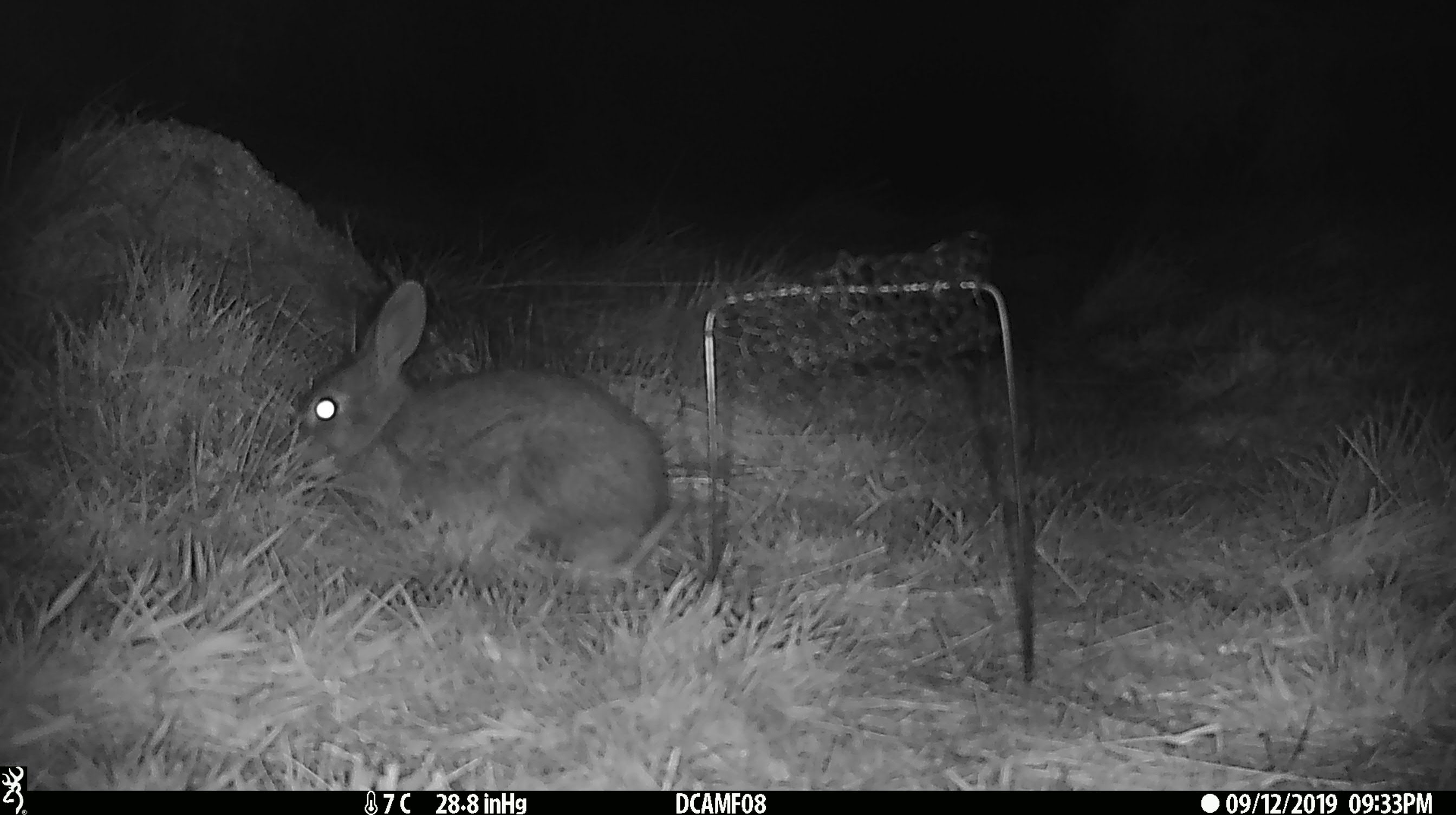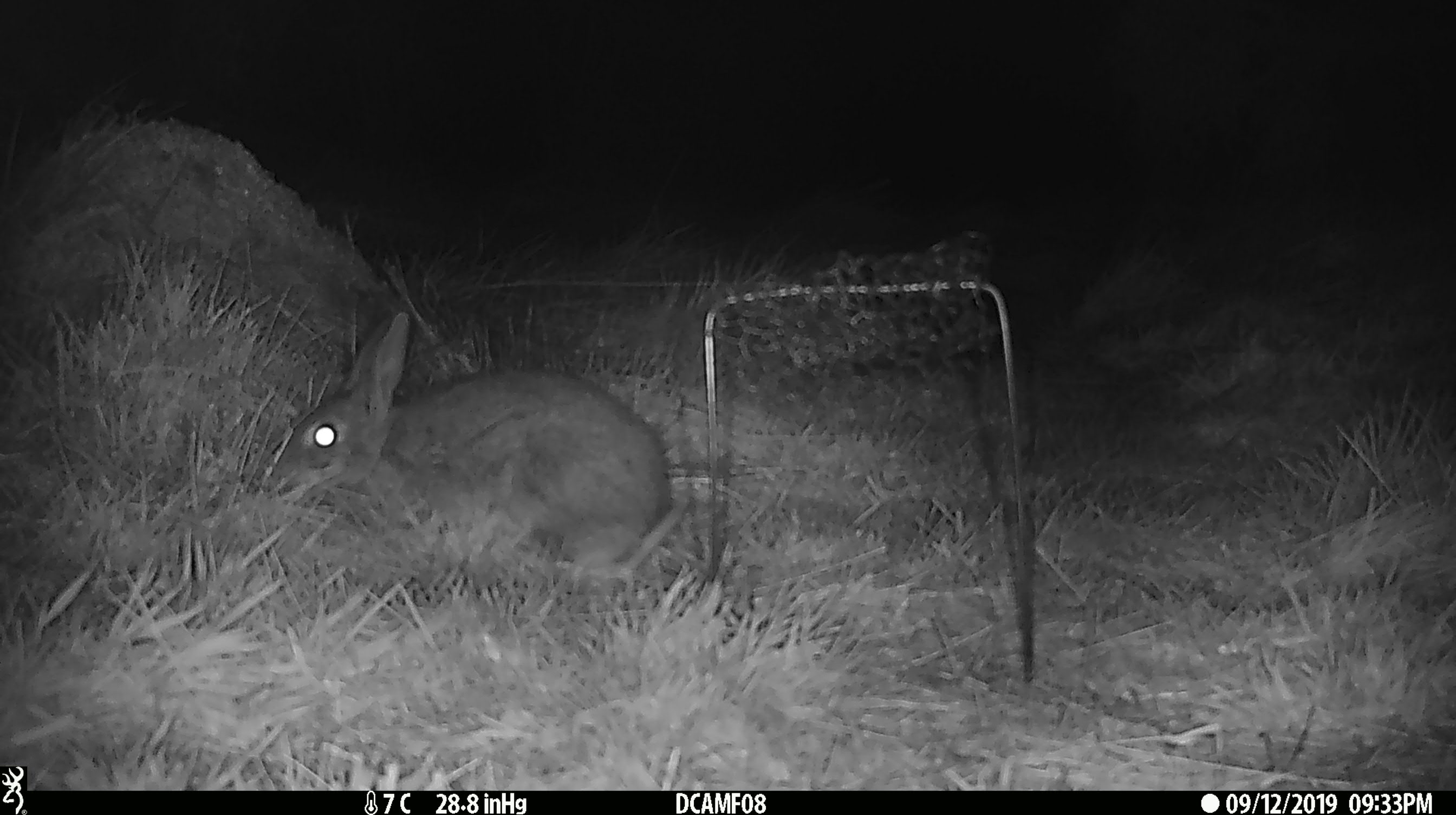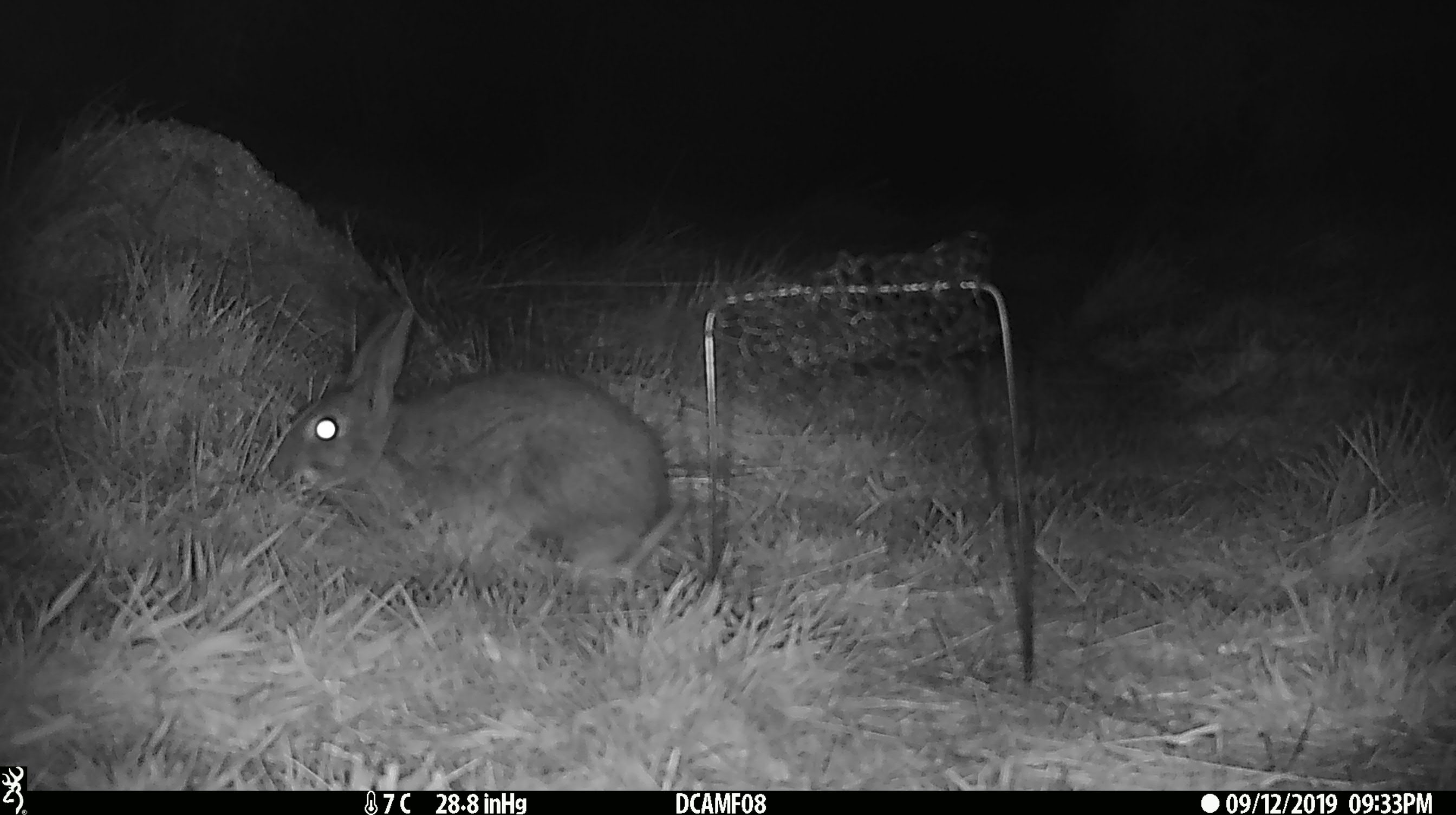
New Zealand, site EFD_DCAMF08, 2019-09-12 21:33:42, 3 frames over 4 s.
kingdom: Animalia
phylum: Chordata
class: Mammalia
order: Lagomorpha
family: Leporidae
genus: Oryctolagus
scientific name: Oryctolagus cuniculus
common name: european rabbit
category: rabbit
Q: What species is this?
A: Rabbit (european rabbit) (Oryctolagus cuniculus).